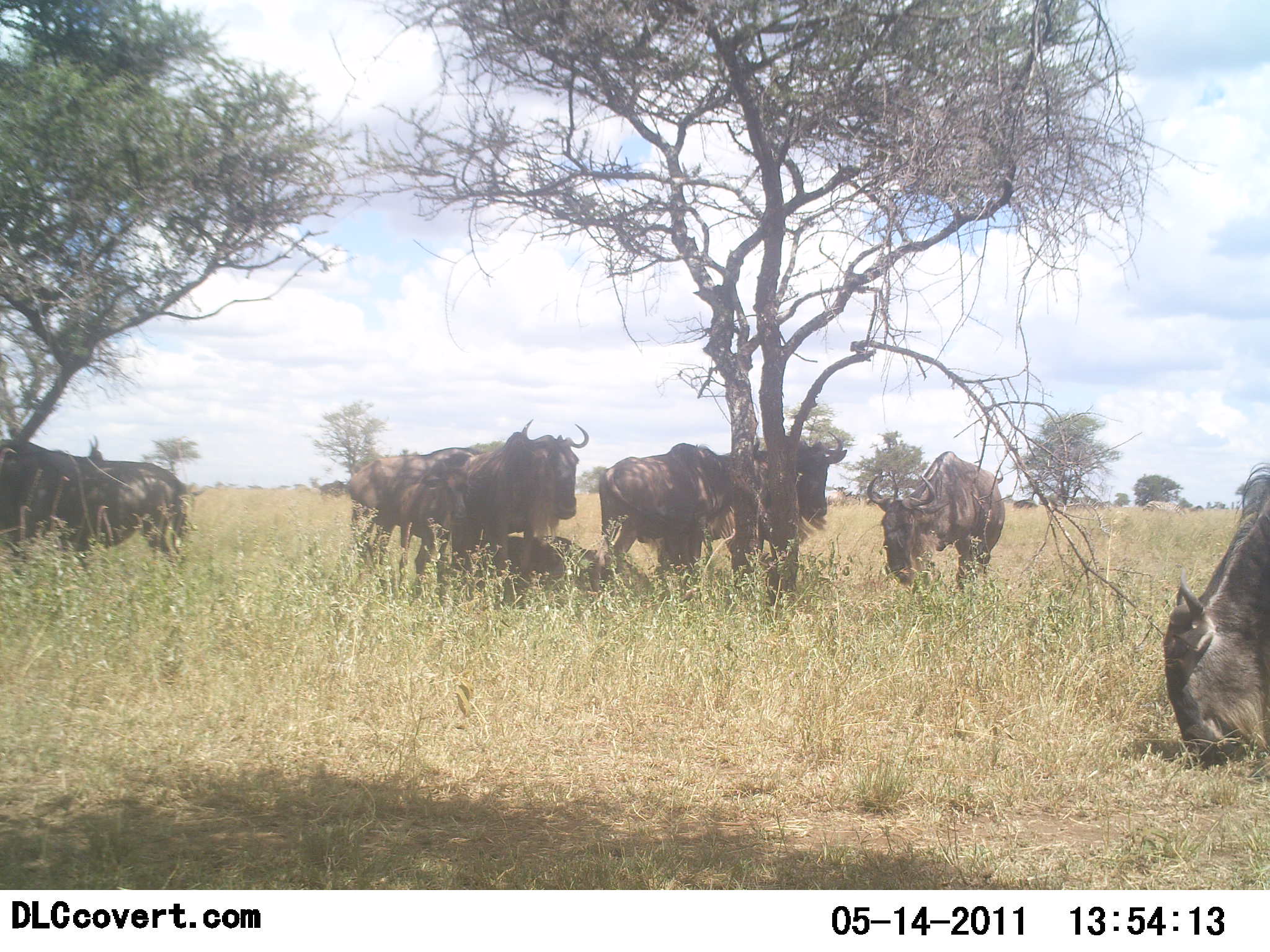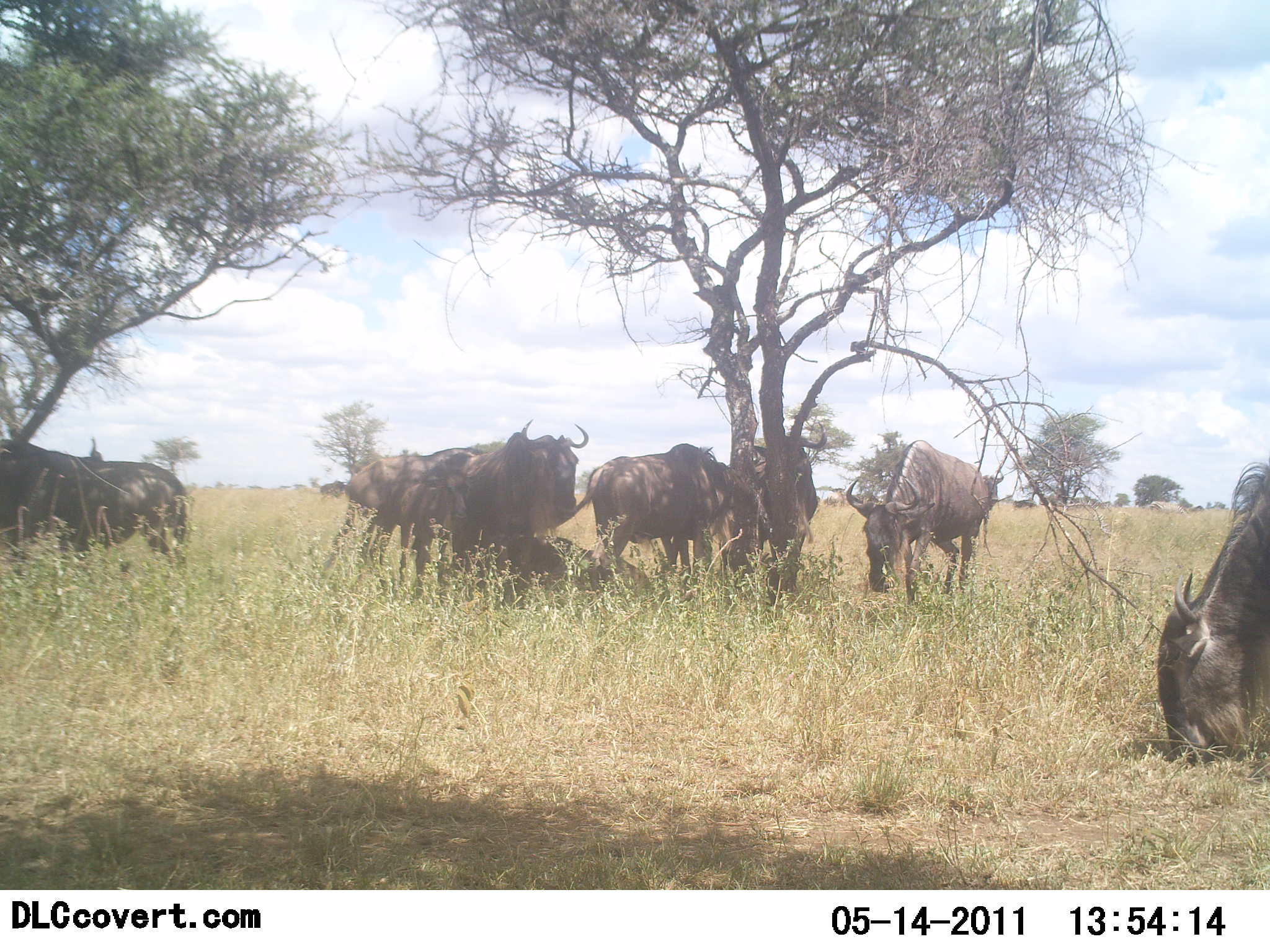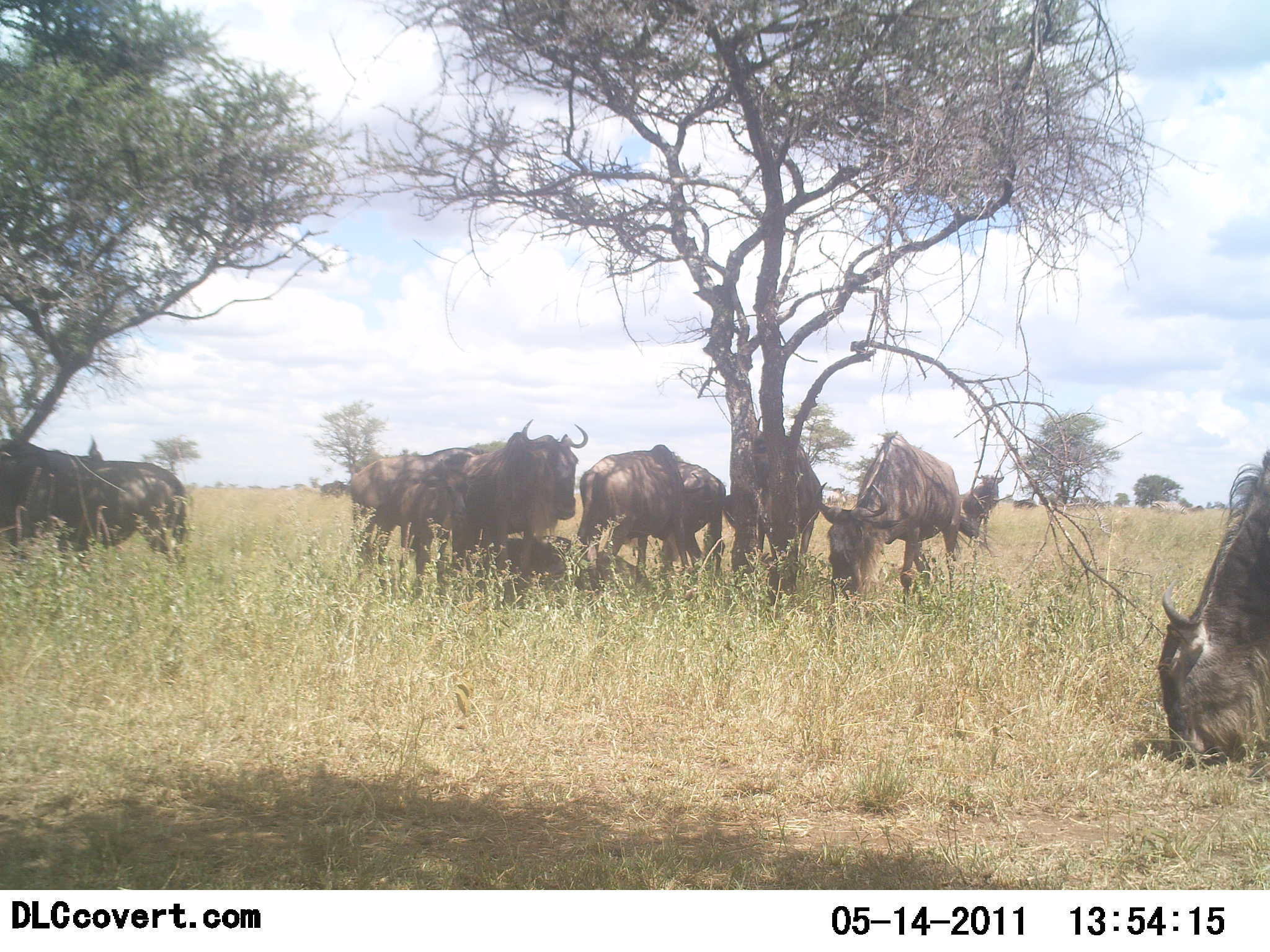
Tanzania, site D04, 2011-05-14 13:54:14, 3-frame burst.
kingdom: Animalia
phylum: Chordata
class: Mammalia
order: Artiodactyla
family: Bovidae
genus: Connochaetes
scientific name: Connochaetes taurinus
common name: blue wildebeest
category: wildebeest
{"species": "wildebeest (blue wildebeest) (Connochaetes taurinus)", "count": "8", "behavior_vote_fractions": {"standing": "60%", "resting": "60%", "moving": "20%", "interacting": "0%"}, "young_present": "0%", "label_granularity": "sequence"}